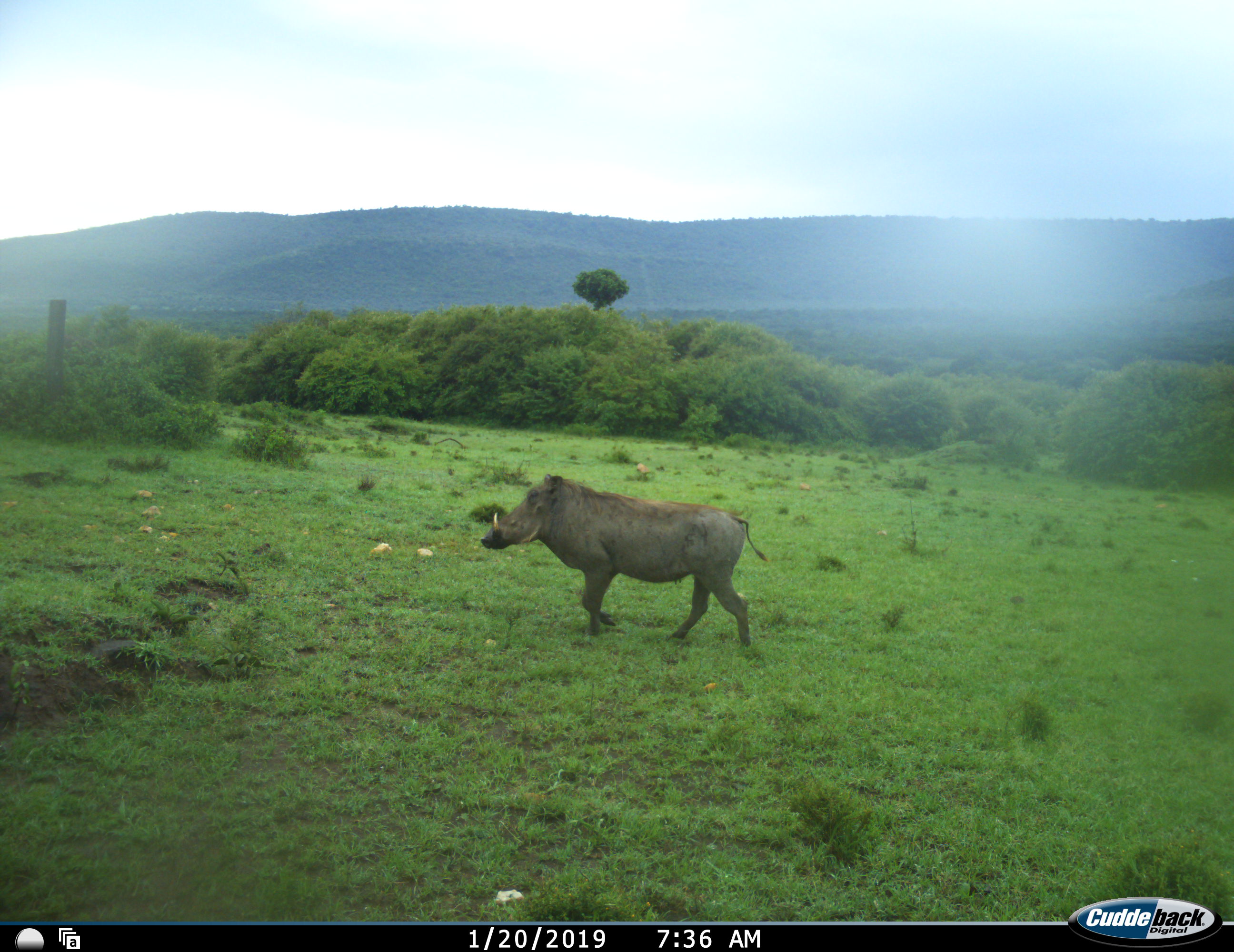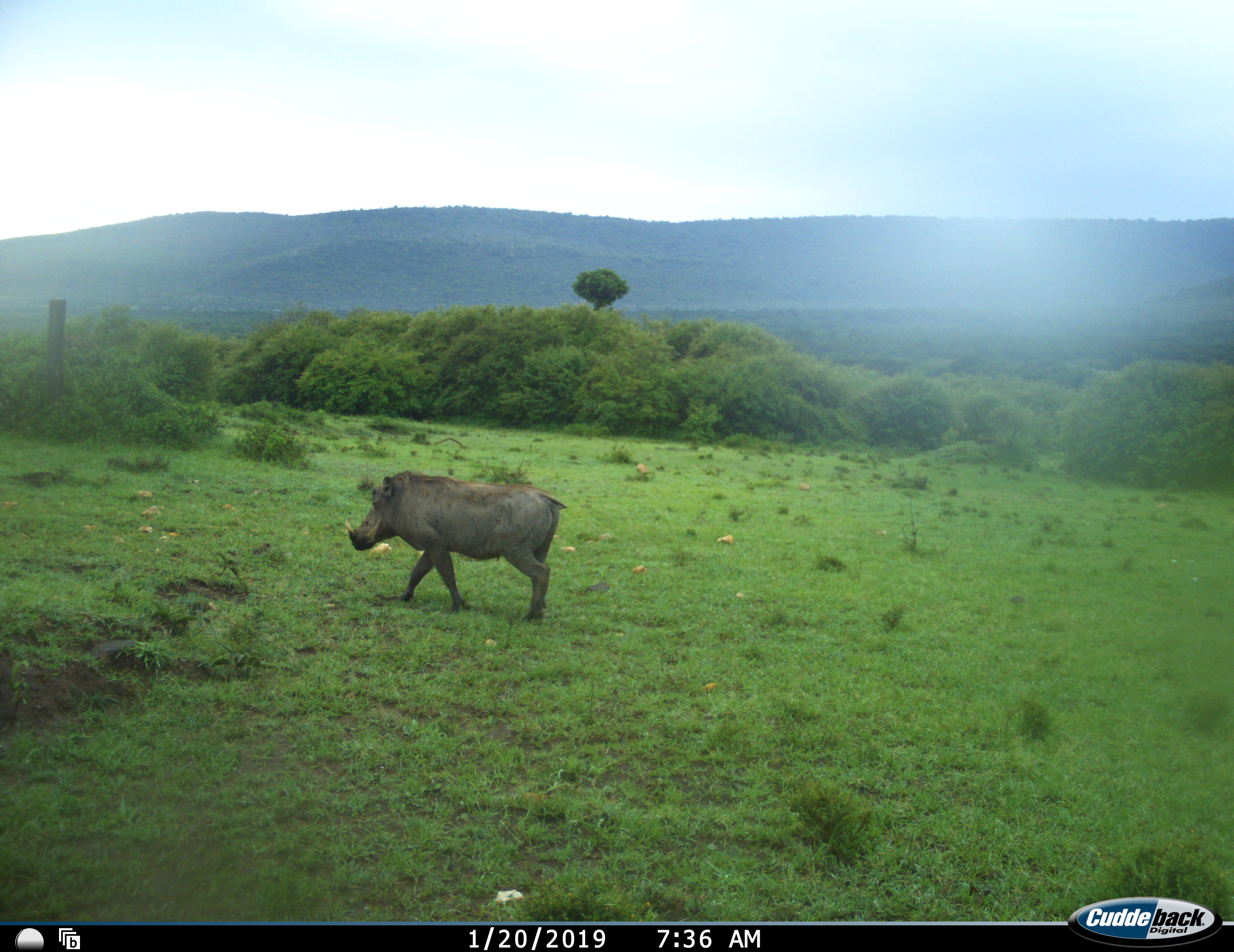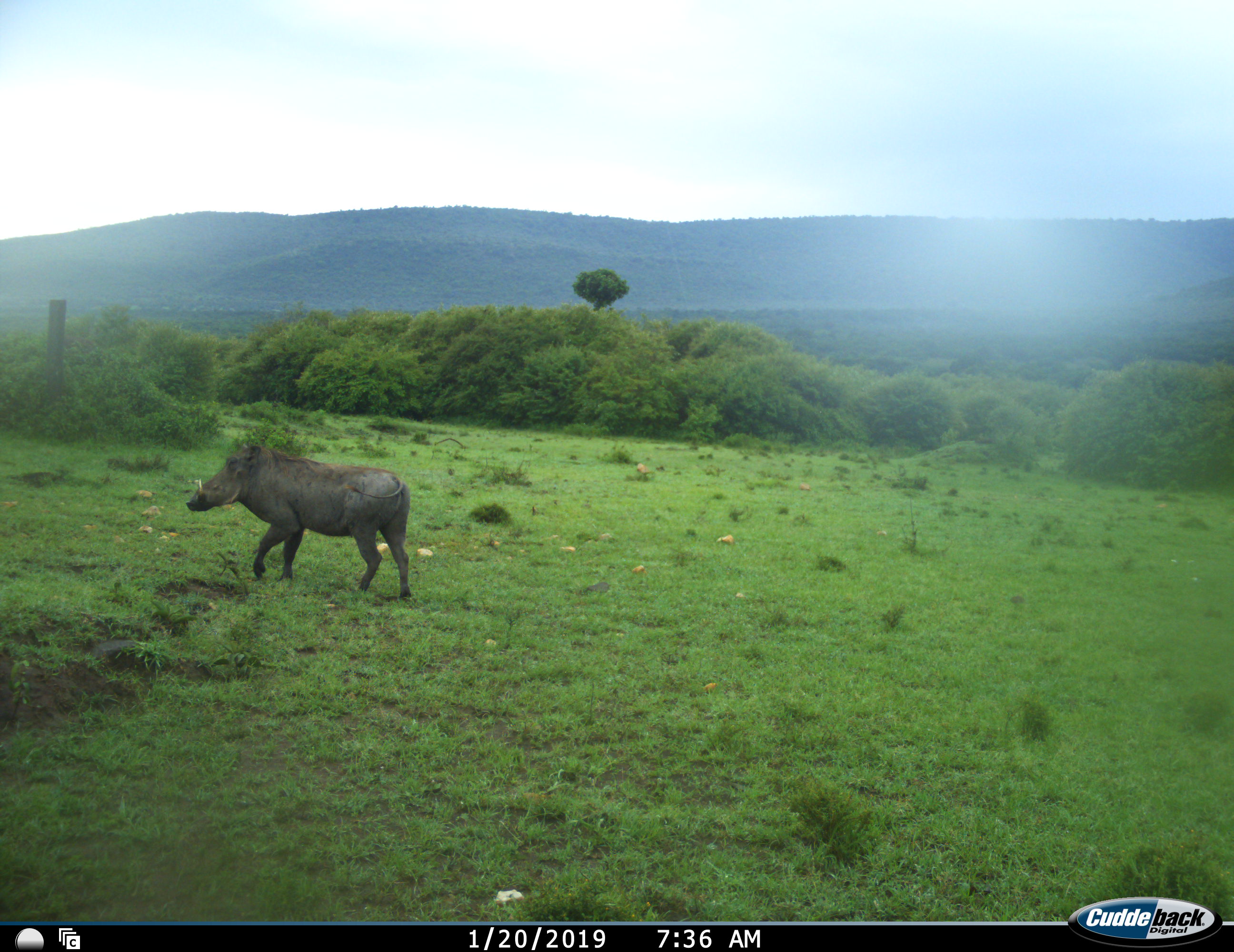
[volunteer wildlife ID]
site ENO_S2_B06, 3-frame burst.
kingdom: Animalia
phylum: Chordata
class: Mammalia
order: Artiodactyla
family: Suidae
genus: Phacochoerus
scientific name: Phacochoerus africanus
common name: warthog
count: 1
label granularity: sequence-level